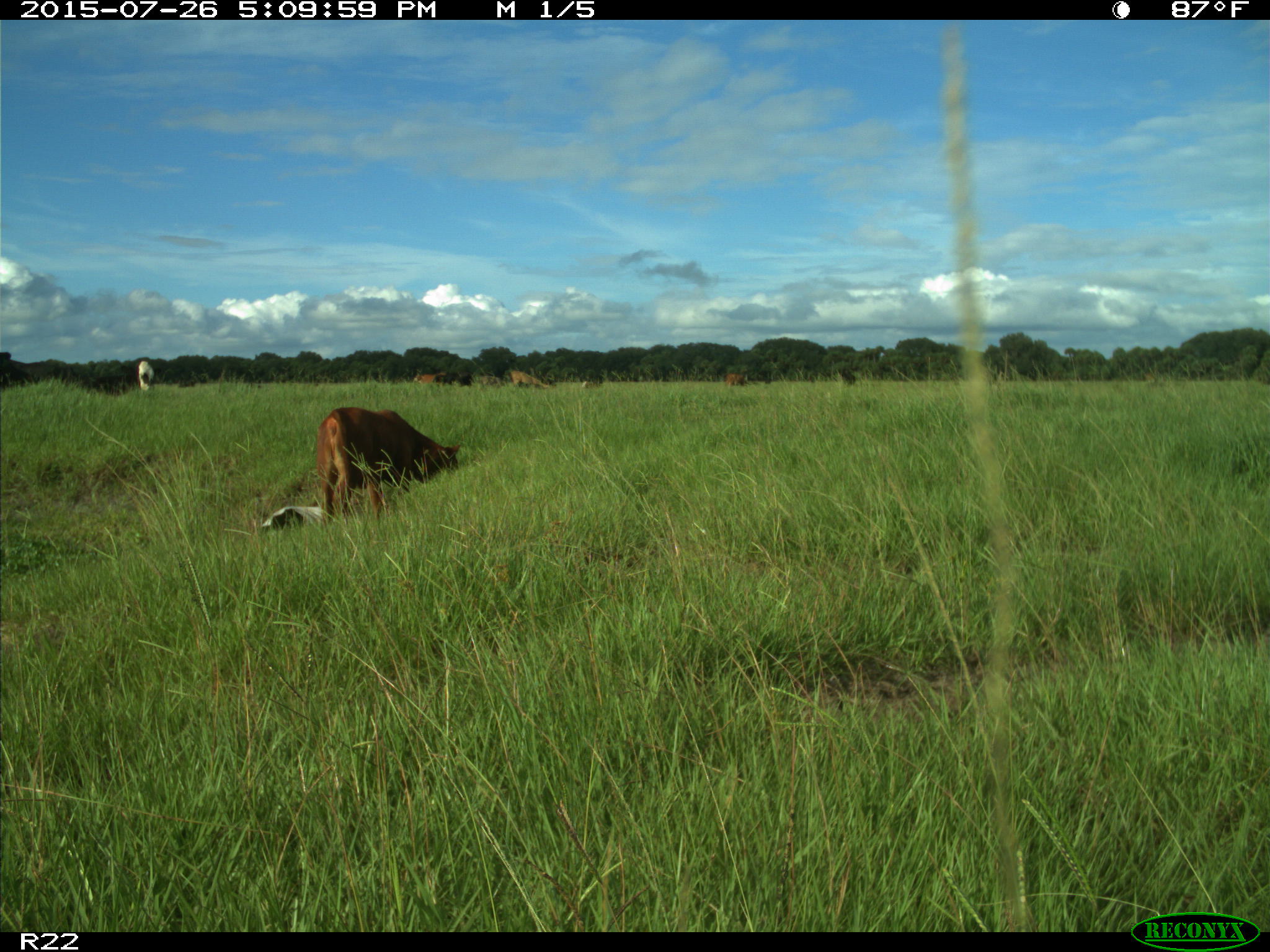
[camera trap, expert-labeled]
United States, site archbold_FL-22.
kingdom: Animalia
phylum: Chordata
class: Mammalia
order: Artiodactyla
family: Bovidae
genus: Bos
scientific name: Bos taurus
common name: domestic cow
Bos taurus (domestic cow).